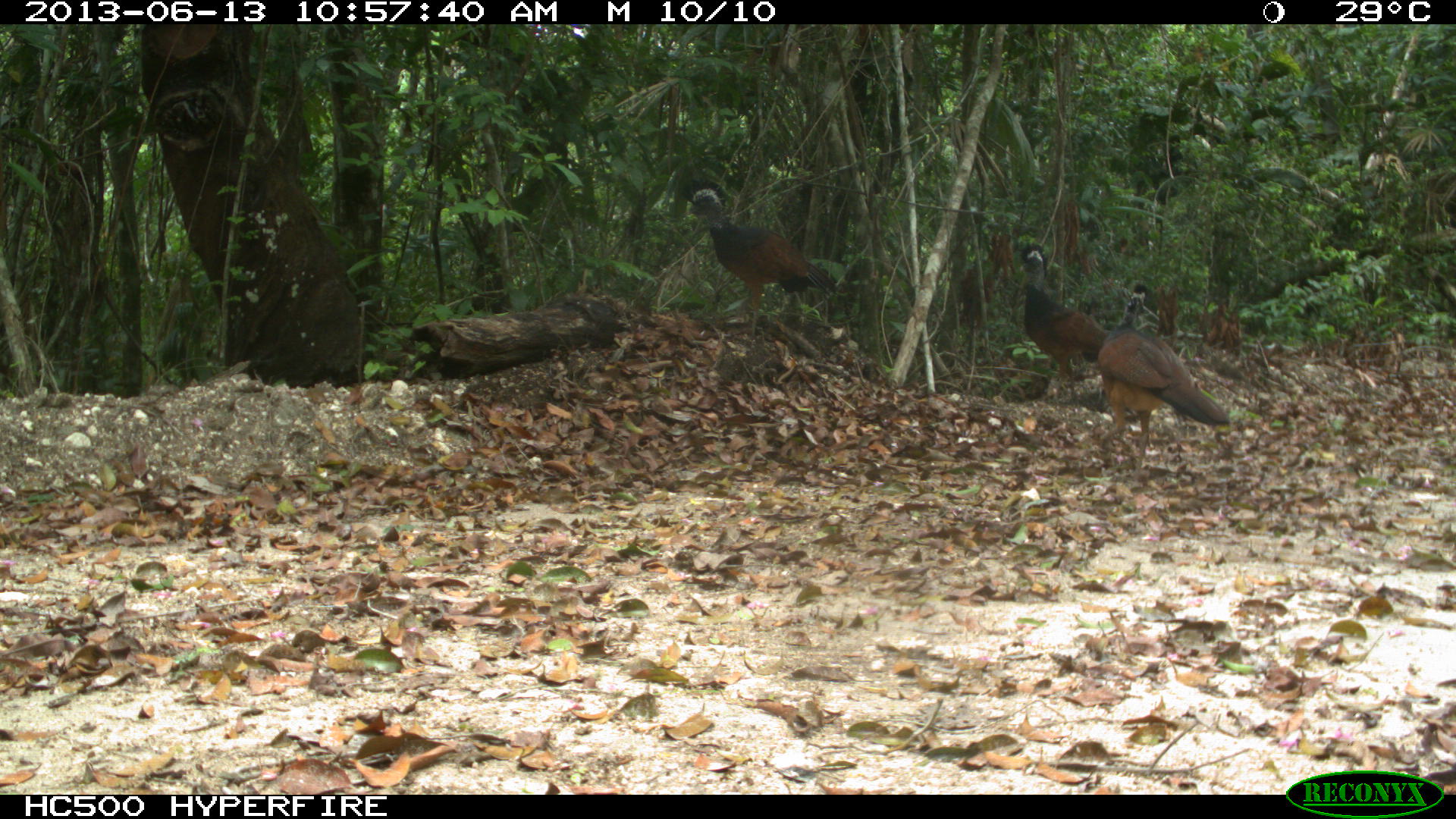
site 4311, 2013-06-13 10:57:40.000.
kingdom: Animalia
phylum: Chordata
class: Aves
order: Galliformes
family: Cracidae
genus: Crax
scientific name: Crax rubra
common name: great curassow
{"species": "Crax rubra (great curassow)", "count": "3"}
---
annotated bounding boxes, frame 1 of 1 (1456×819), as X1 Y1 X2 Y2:
crax rubra: 1096 282 1230 473; 687 179 838 336; 1018 241 1111 400